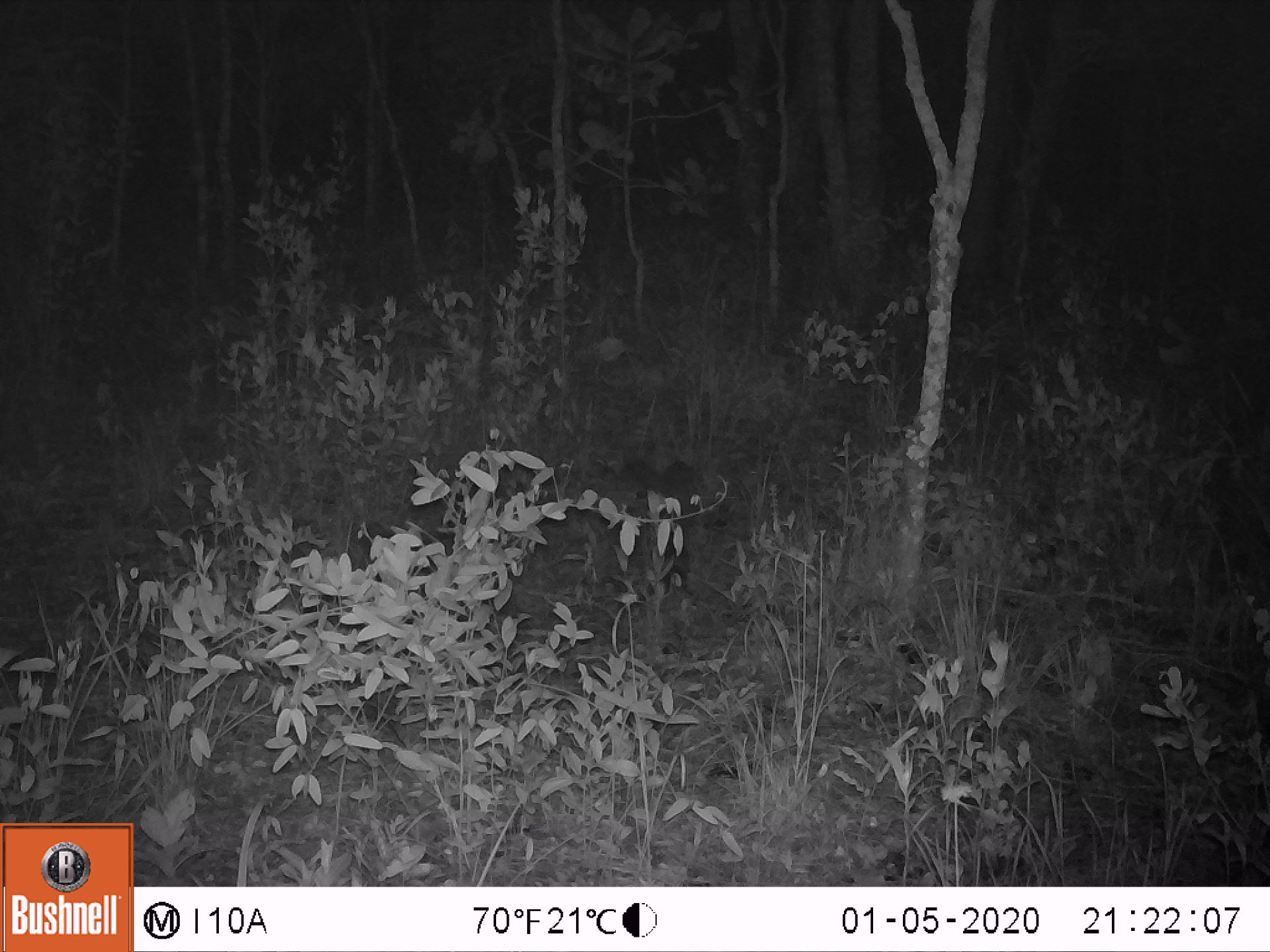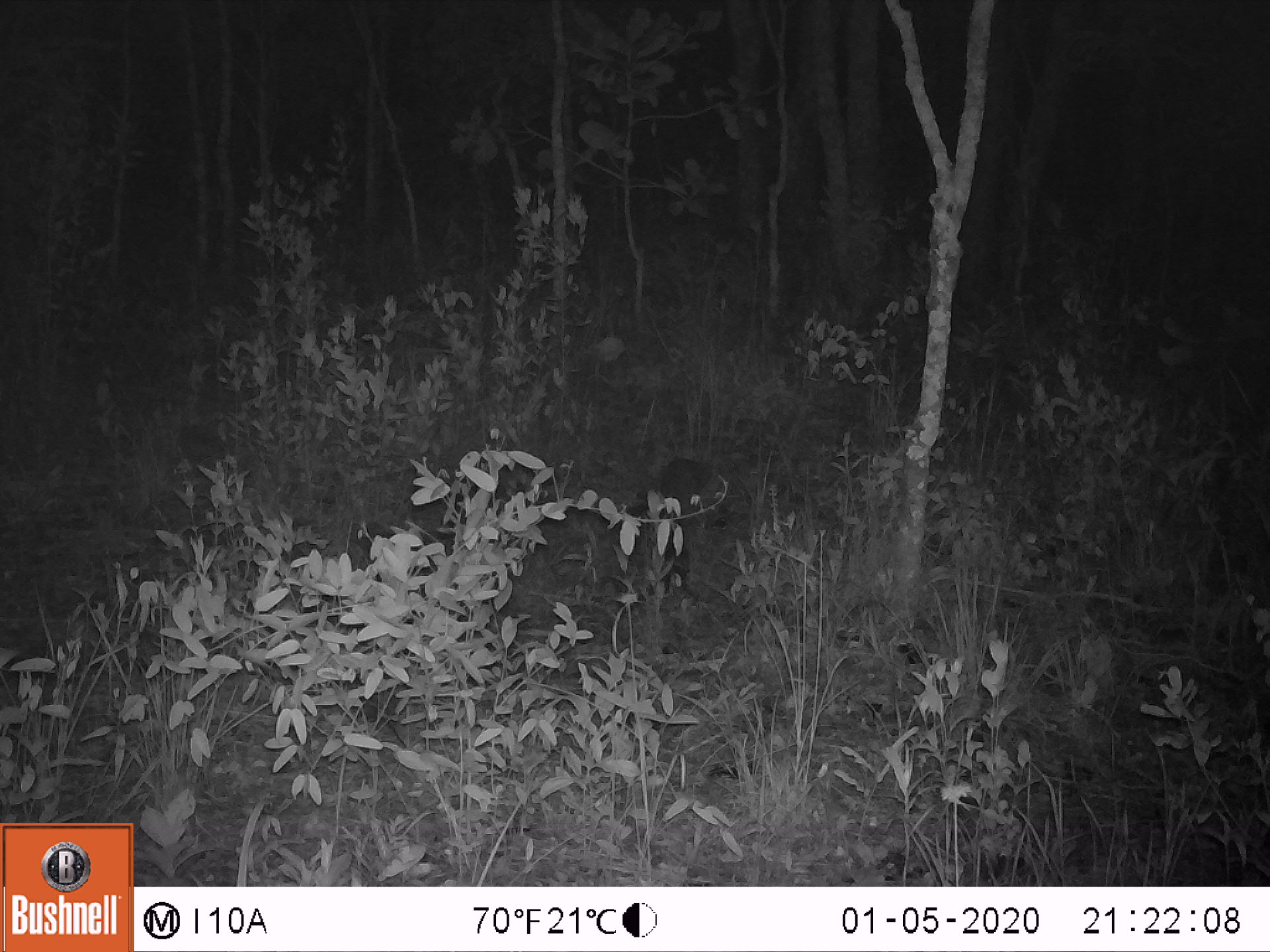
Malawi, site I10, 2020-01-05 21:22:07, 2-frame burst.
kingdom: Animalia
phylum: Chordata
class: Mammalia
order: Carnivora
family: Herpestidae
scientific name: Herpestidae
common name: mongoose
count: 1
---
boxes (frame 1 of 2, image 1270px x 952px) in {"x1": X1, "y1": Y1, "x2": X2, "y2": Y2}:
mongoose: {"x1": 619, "y1": 451, "x2": 706, "y2": 517}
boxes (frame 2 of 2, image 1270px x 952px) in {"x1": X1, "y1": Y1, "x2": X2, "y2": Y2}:
mongoose: {"x1": 624, "y1": 450, "x2": 715, "y2": 513}